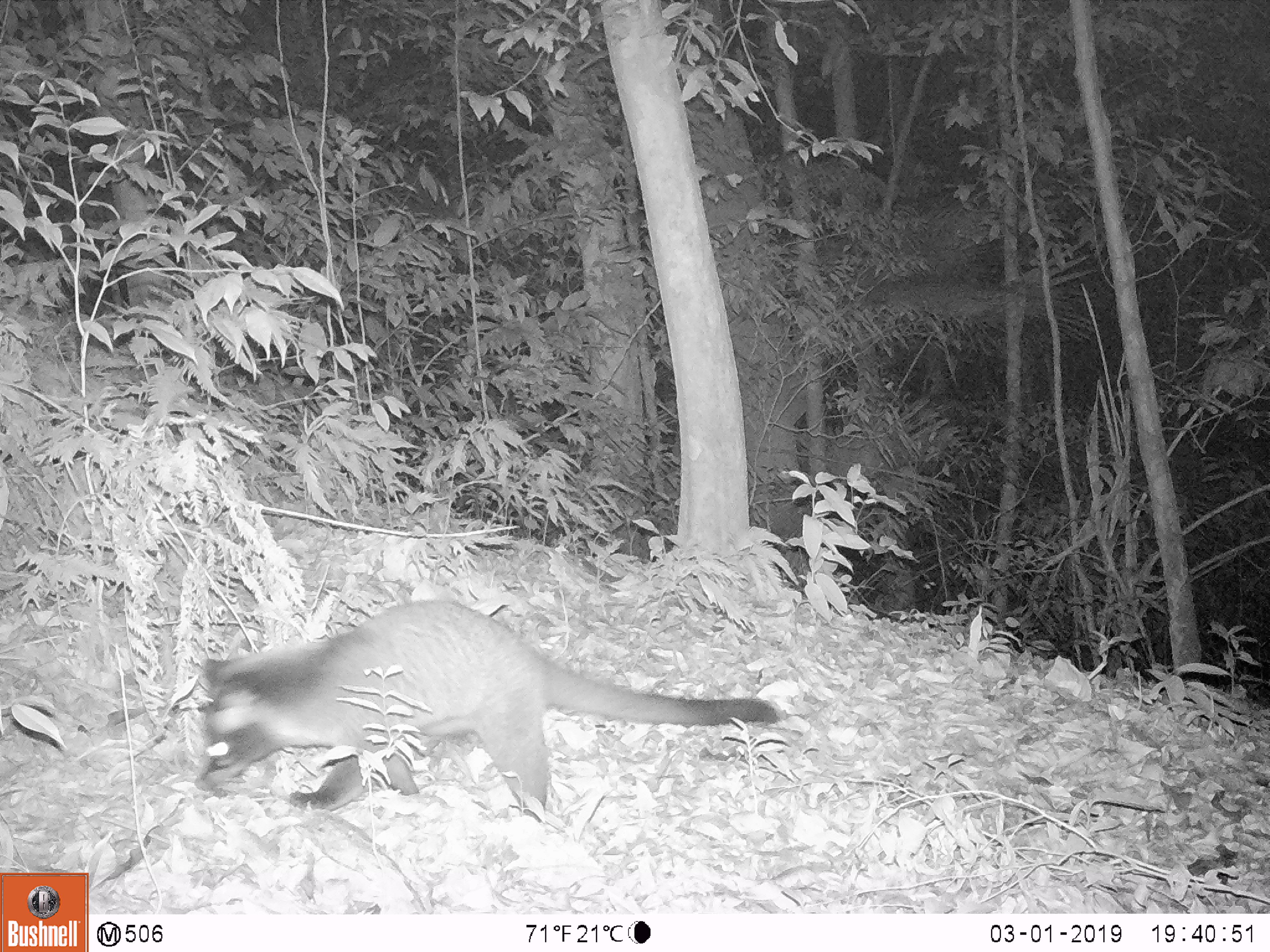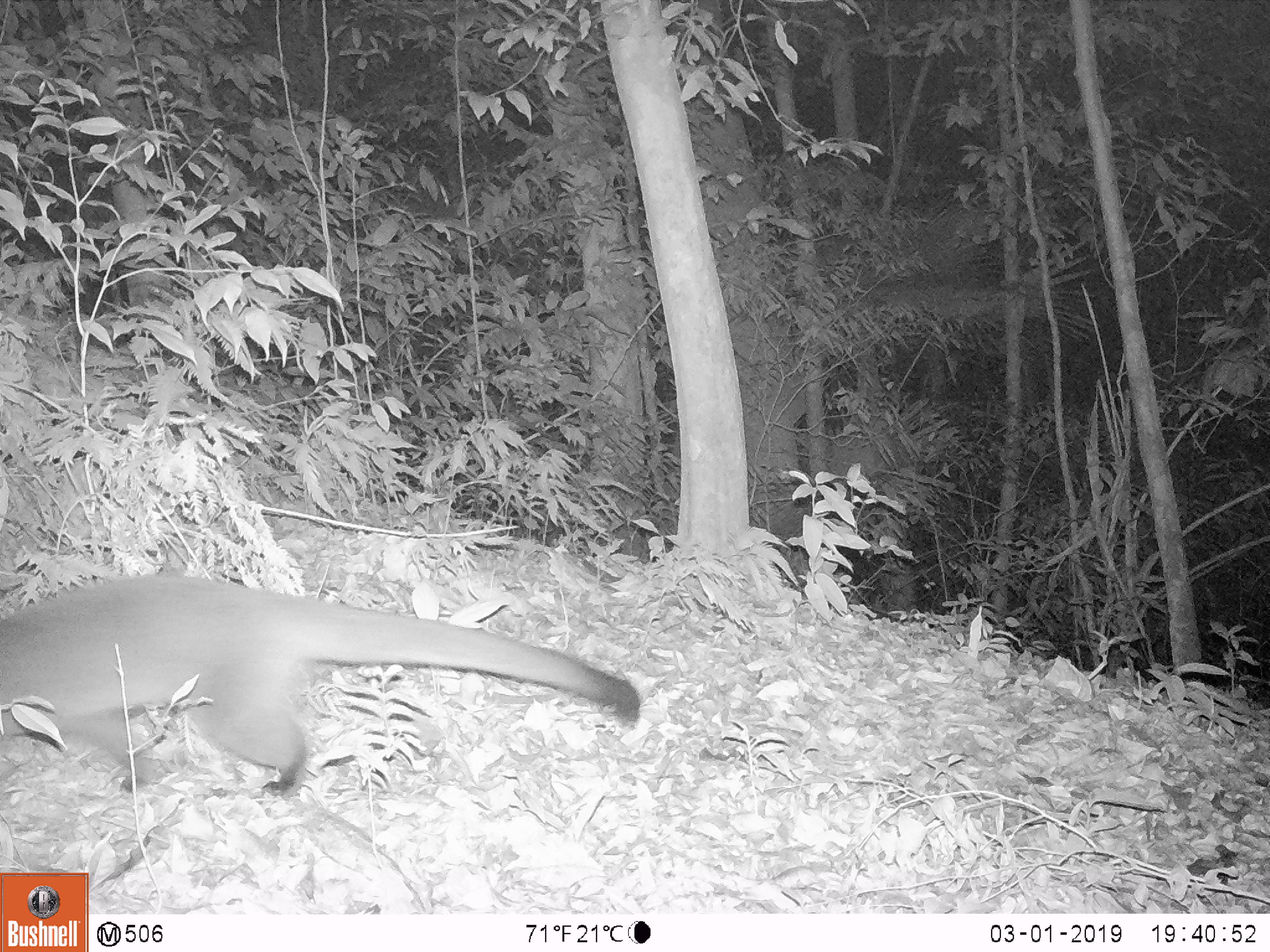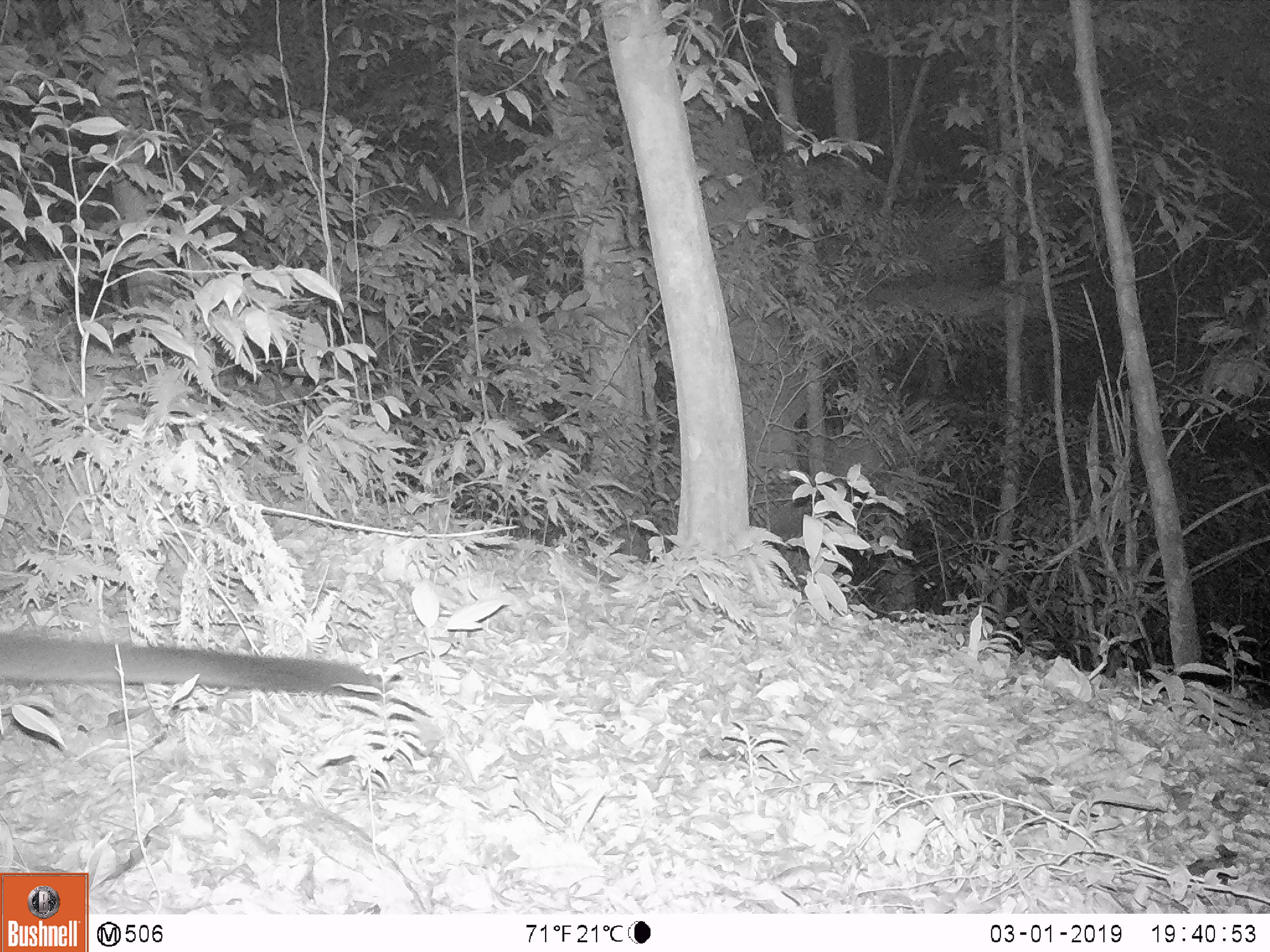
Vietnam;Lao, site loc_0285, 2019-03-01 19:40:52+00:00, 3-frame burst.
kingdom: Animalia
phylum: Chordata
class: Mammalia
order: Carnivora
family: Viverridae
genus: Paguma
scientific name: Paguma larvata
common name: masked palm civet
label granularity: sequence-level